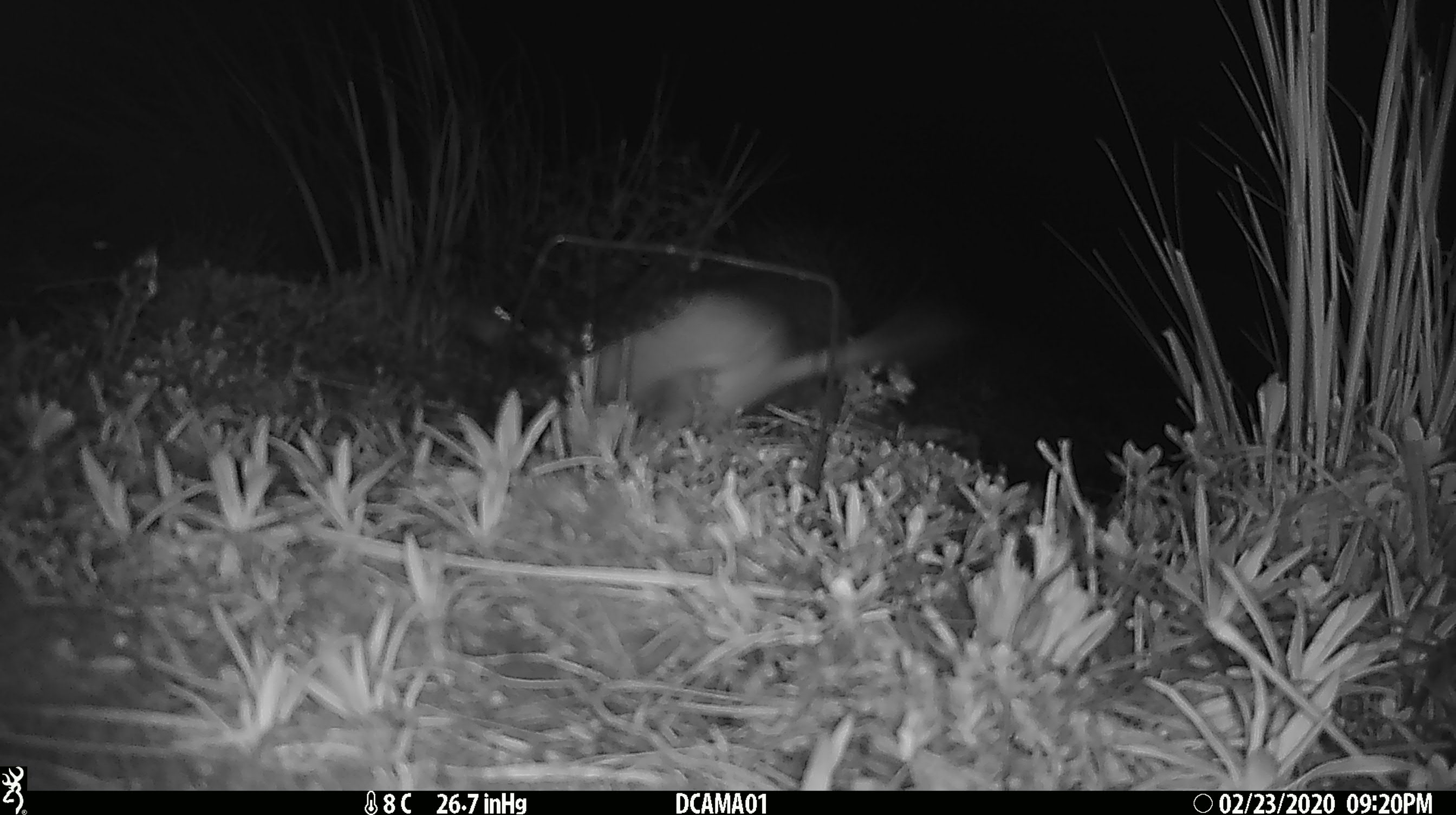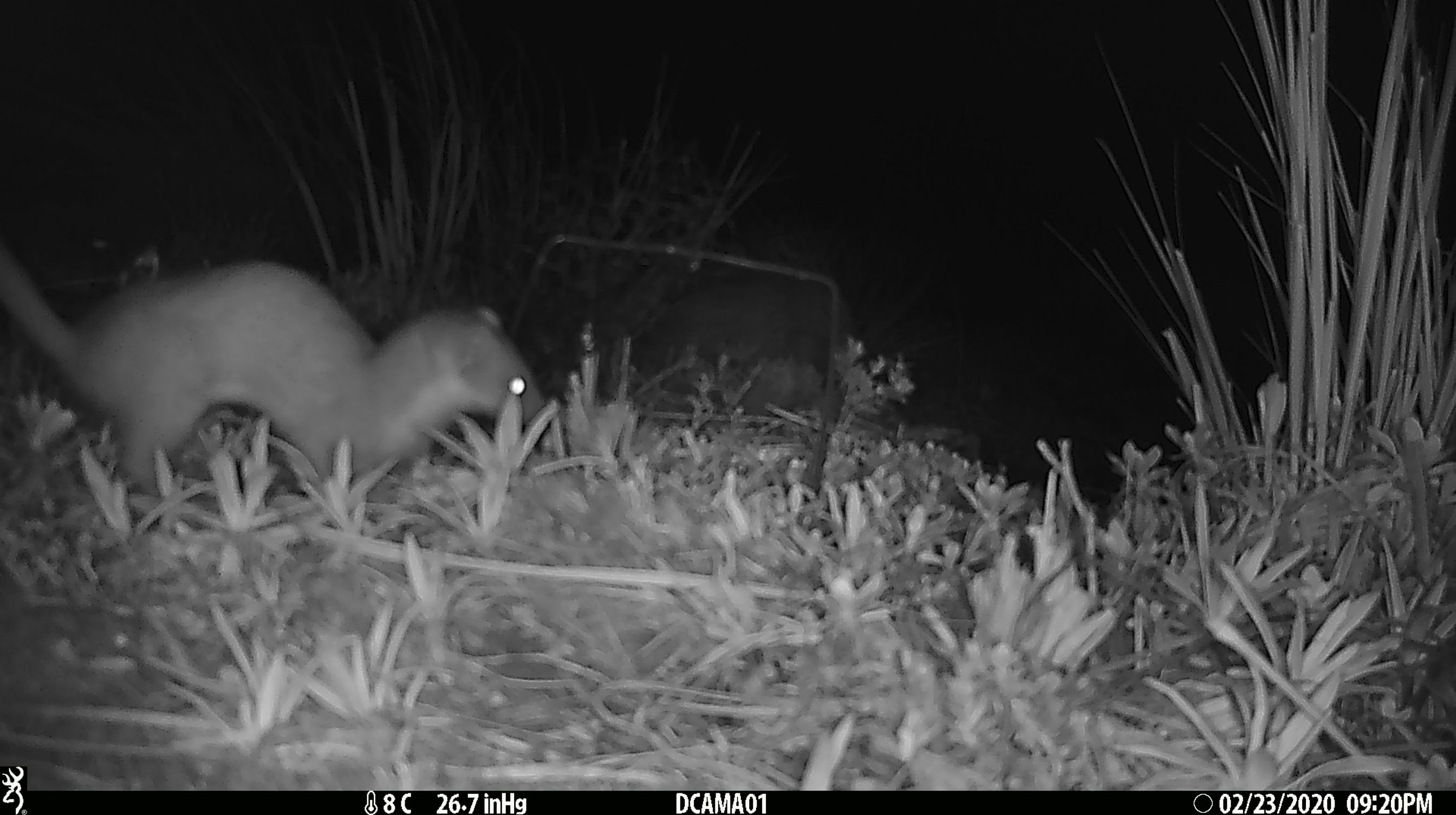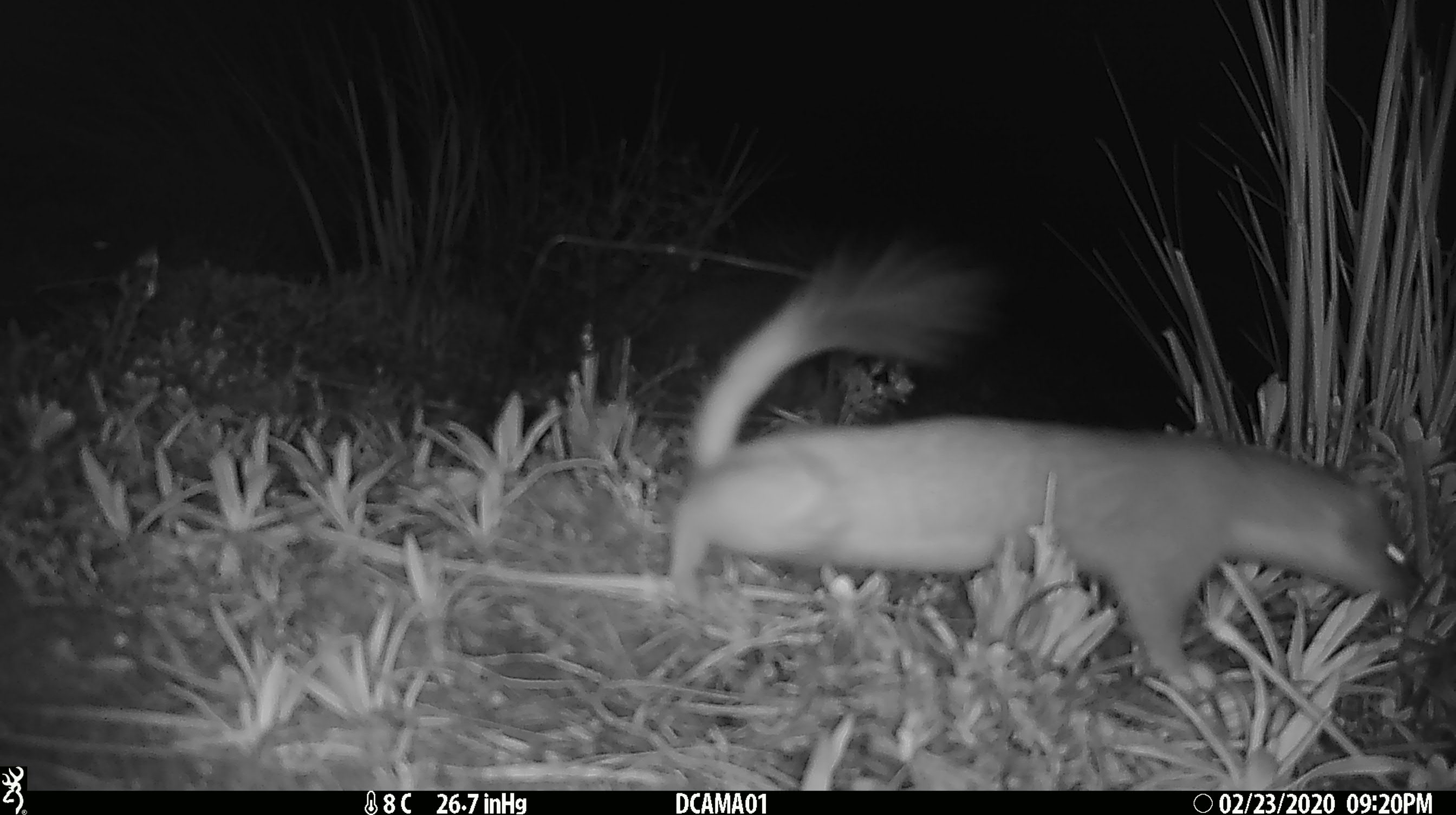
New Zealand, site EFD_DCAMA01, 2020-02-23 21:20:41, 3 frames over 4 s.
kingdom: Animalia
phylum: Chordata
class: Mammalia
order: Carnivora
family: Mustelidae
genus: Mustela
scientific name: Mustela erminea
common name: stoat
Stoat (Mustela erminea).